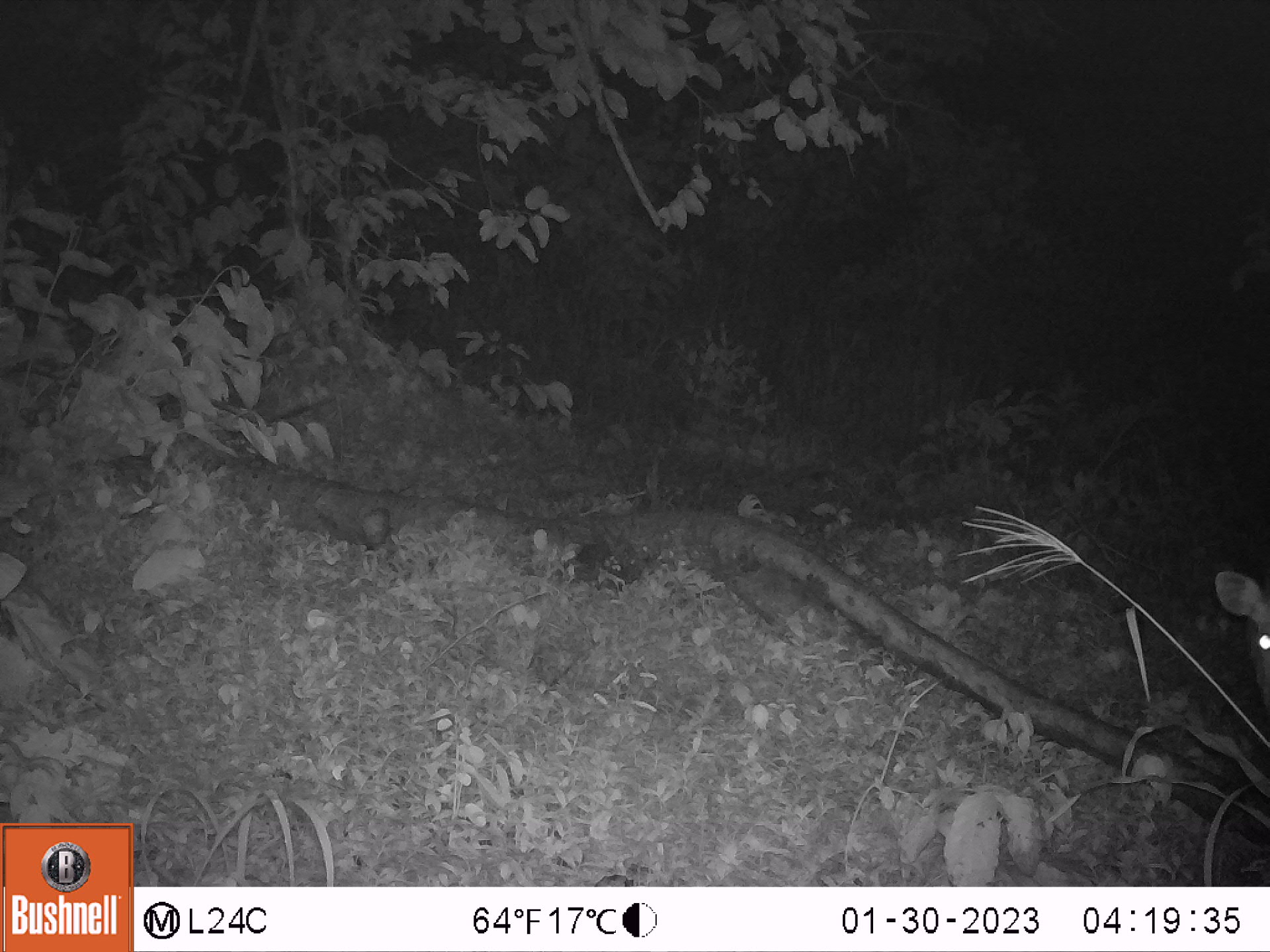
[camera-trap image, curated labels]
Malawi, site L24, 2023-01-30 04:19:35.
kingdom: Animalia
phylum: Chordata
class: Mammalia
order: Artiodactyla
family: Bovidae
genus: Tragelaphus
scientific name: Tragelaphus sylvaticus sylvaticus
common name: cape bushbuck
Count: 1.